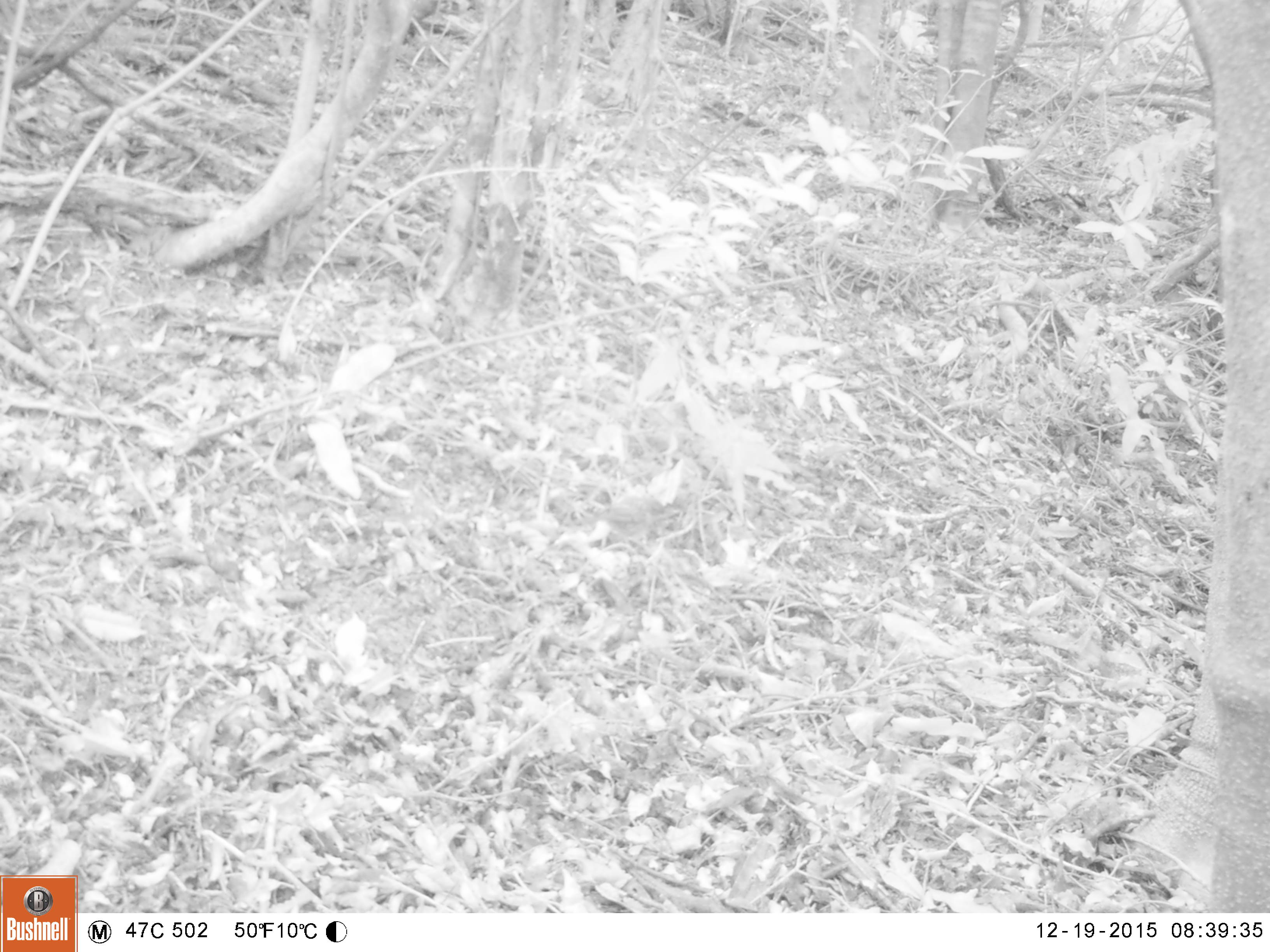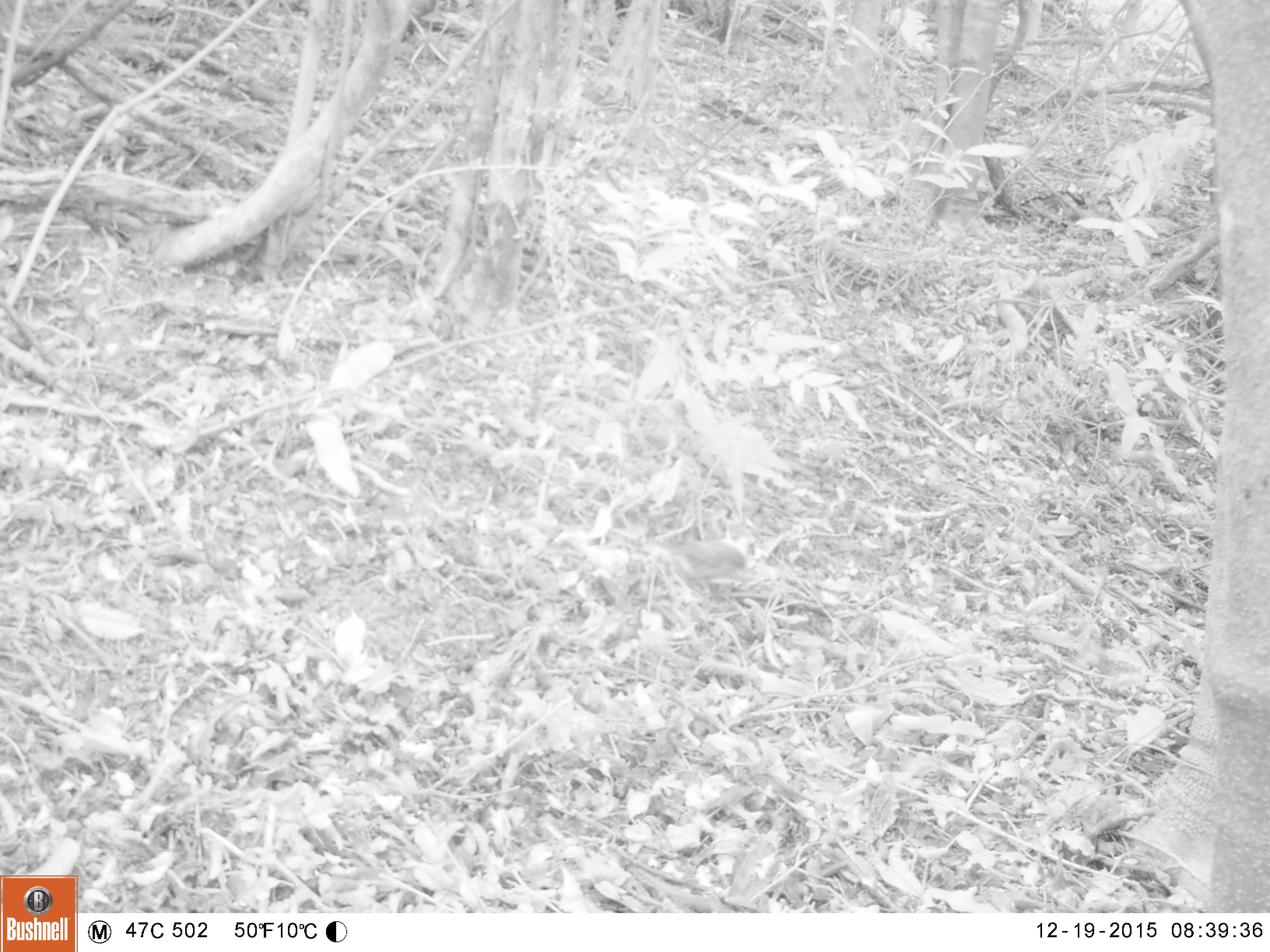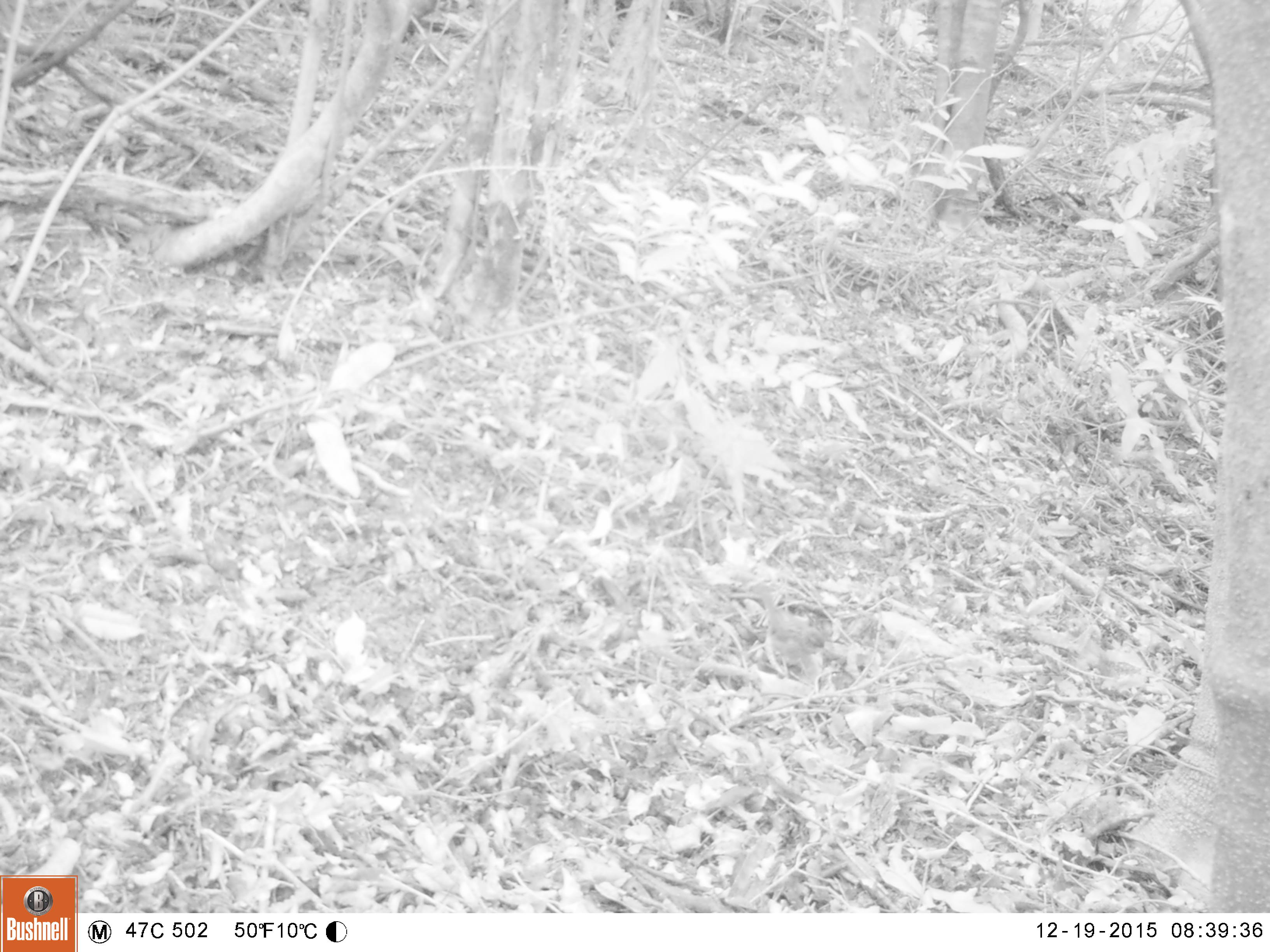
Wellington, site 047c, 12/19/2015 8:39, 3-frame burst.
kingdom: Animalia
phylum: Chordata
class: Aves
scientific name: Aves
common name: bird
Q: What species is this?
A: Bird (Aves).